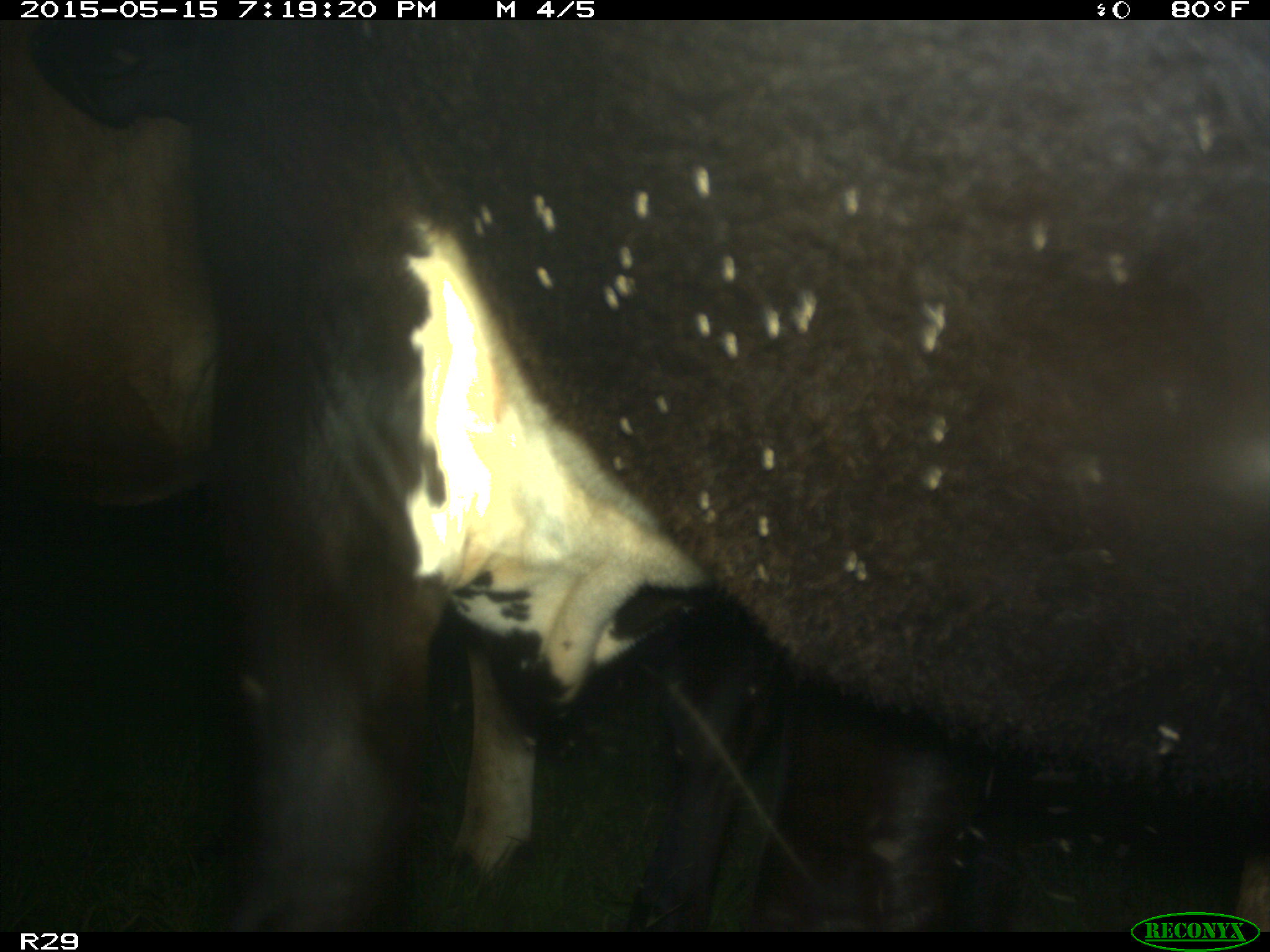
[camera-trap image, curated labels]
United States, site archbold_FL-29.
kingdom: Animalia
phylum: Chordata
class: Mammalia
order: Artiodactyla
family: Bovidae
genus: Bos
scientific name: Bos taurus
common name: domestic cow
Bos taurus (domestic cow).